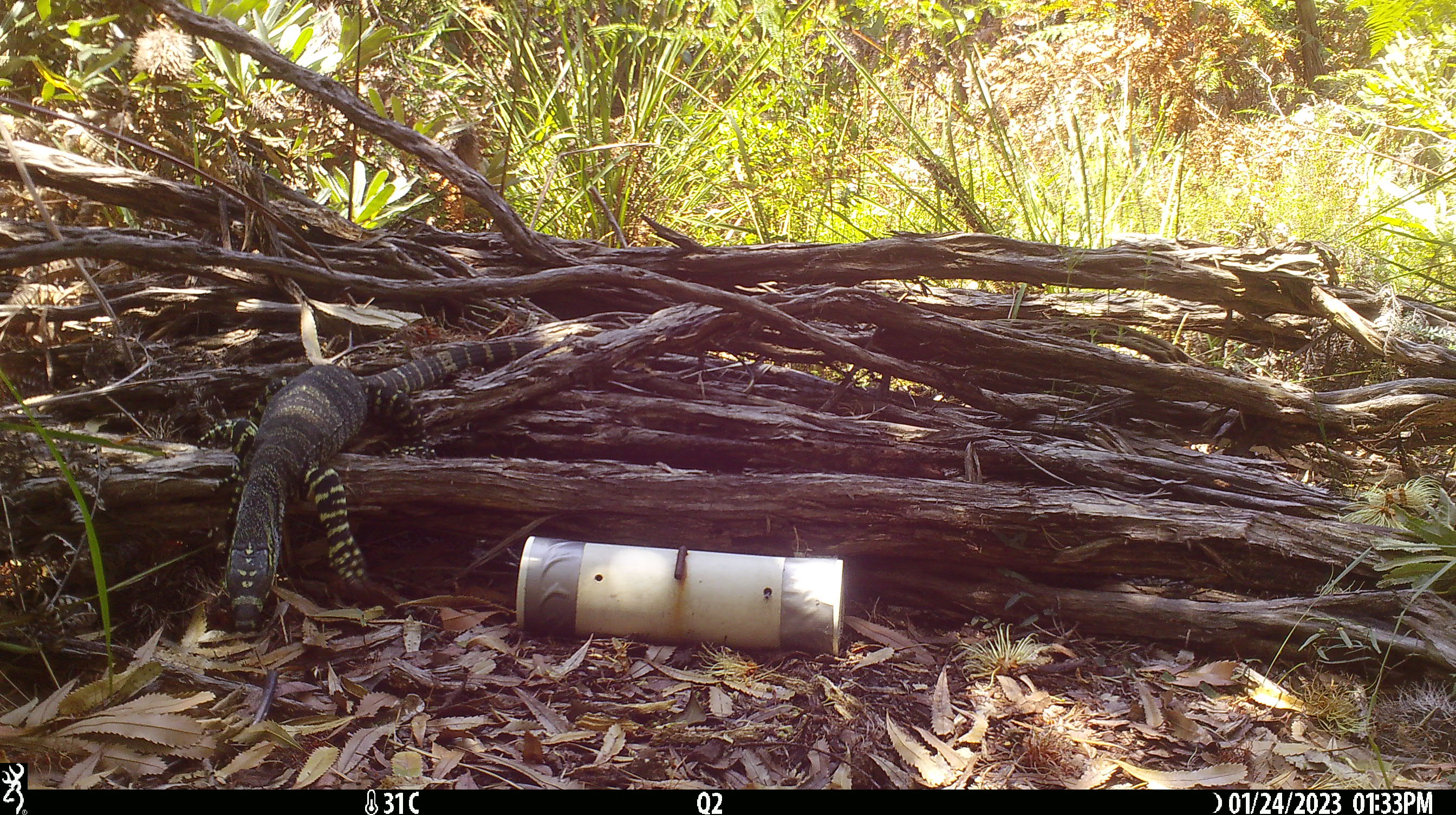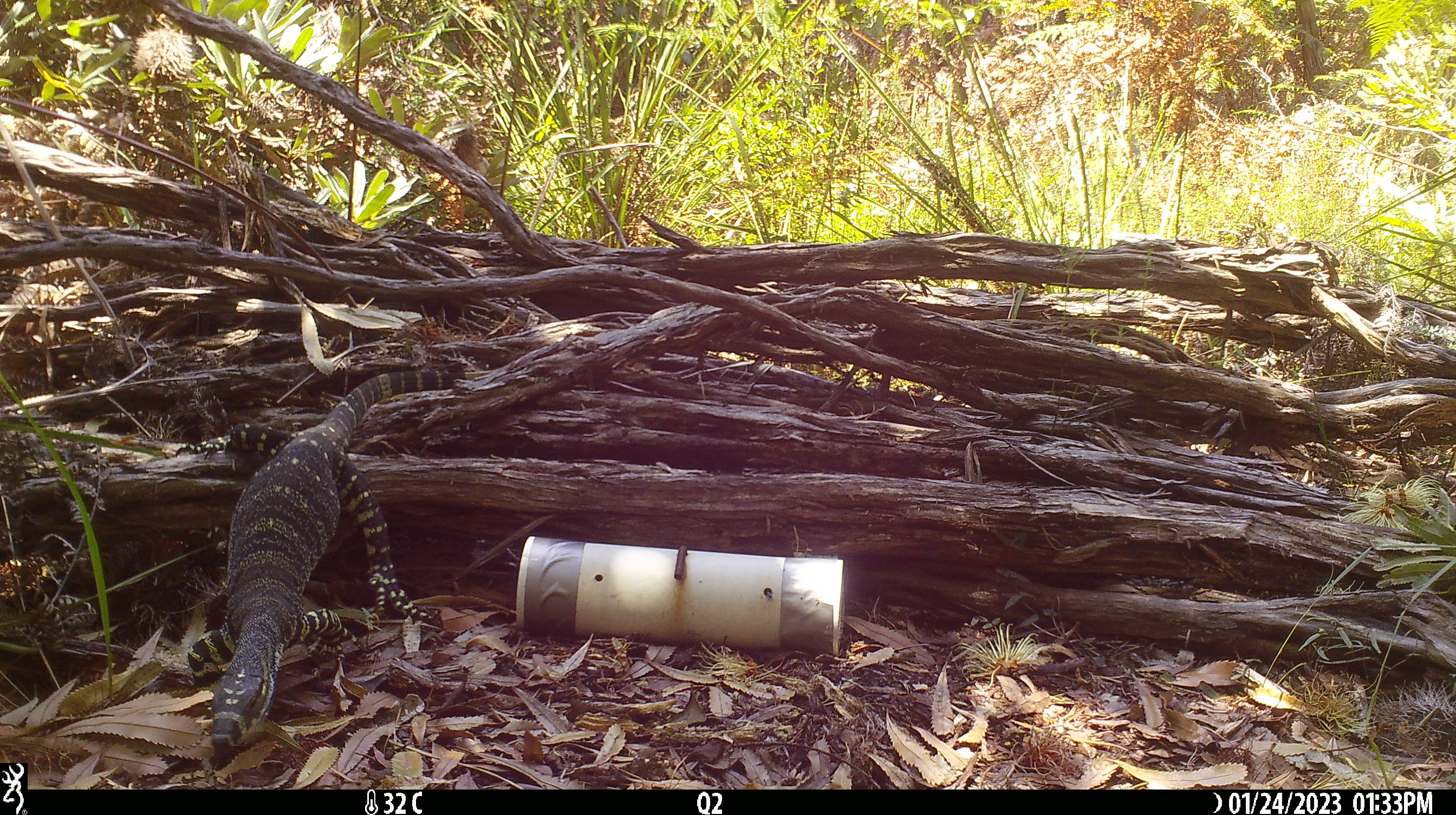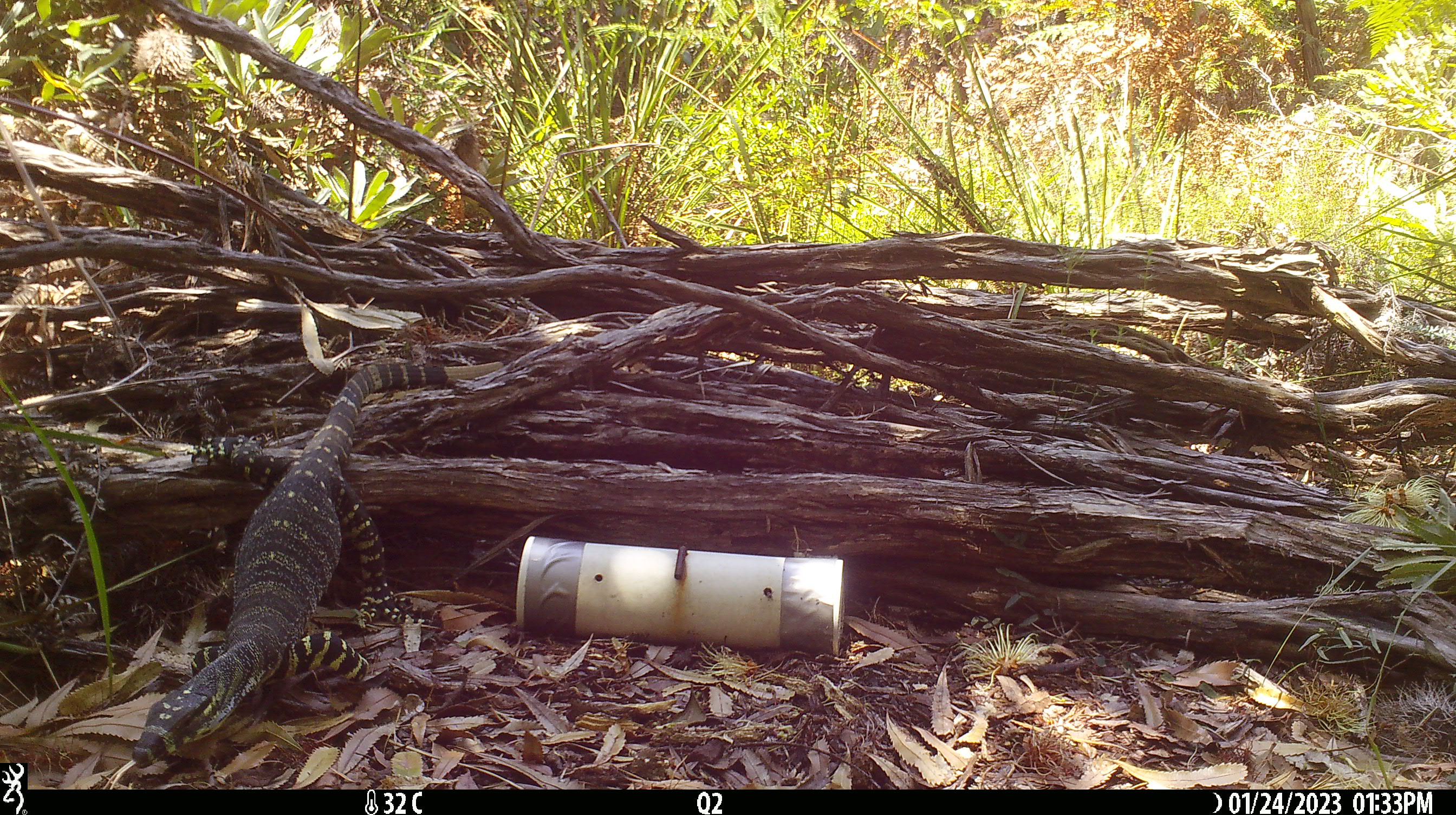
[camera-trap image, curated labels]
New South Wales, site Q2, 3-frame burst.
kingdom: Animalia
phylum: Chordata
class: Reptilia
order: Squamata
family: Varanidae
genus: Varanus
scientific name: Varanus varius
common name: lace monitor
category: goanna